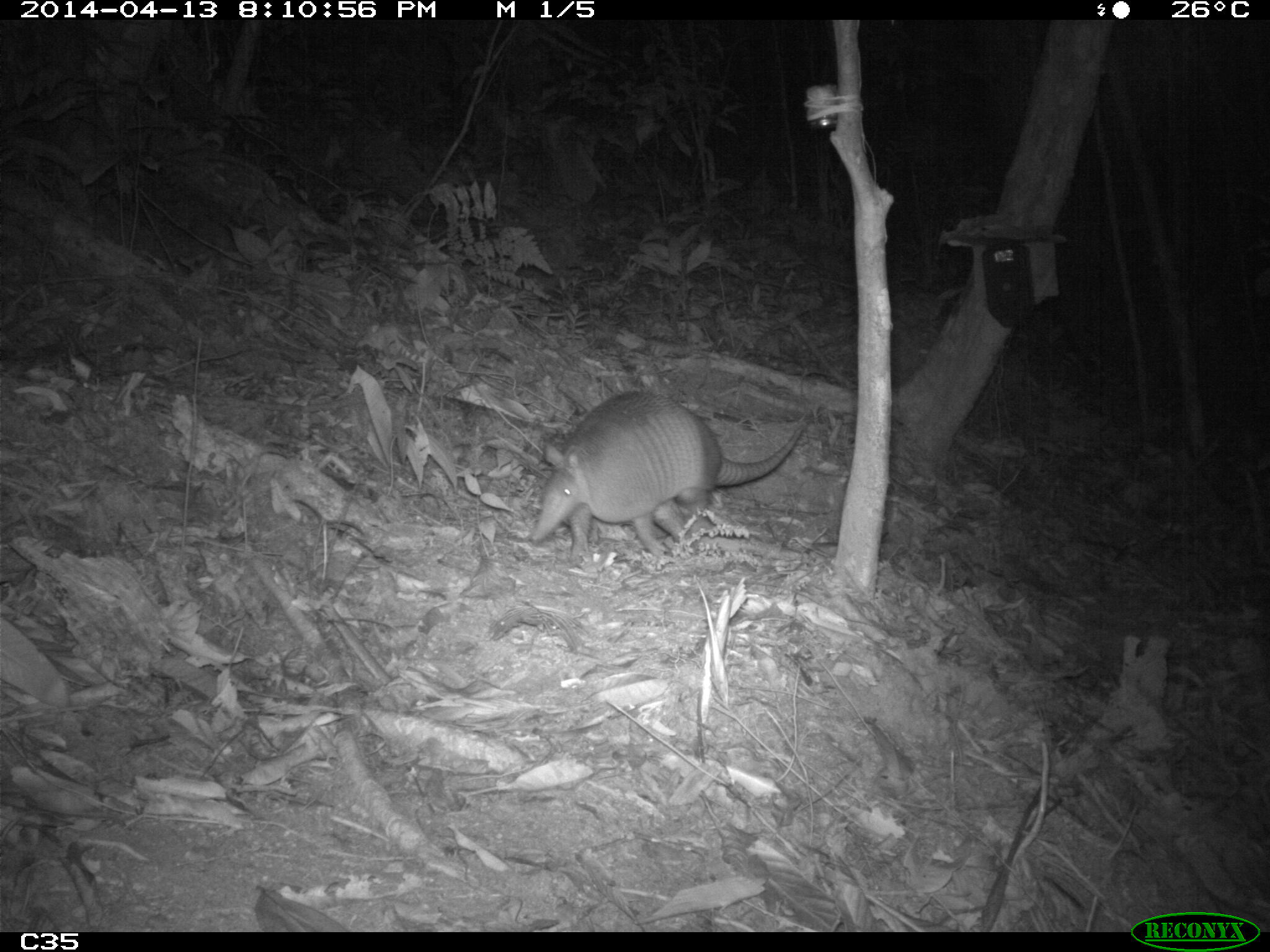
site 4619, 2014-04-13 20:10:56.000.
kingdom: Animalia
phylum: Chordata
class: Mammalia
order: Cingulata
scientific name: Cingulata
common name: armadillo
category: unknown armadillo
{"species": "unknown armadillo (armadillo) (Cingulata)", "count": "1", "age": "adult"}